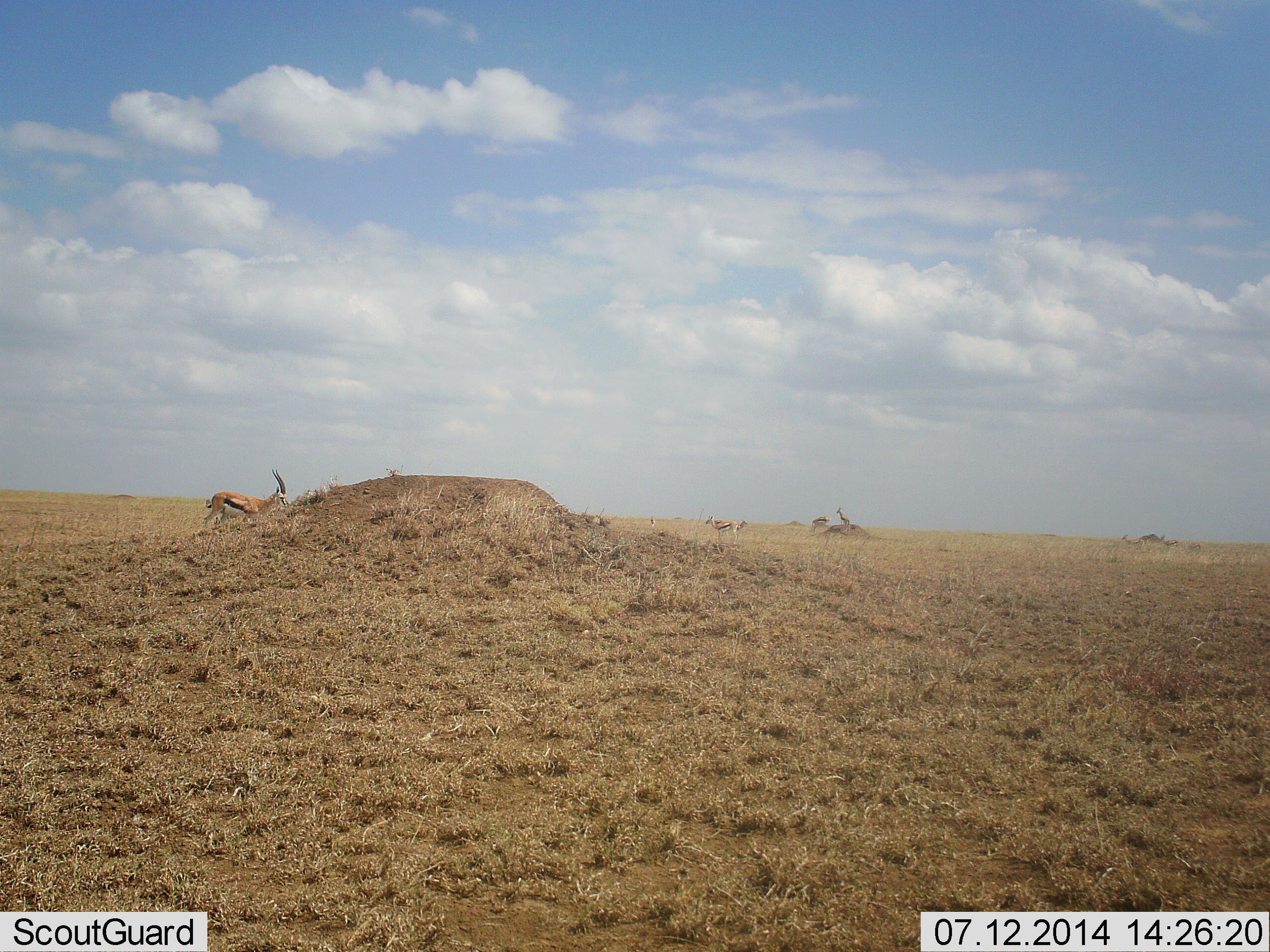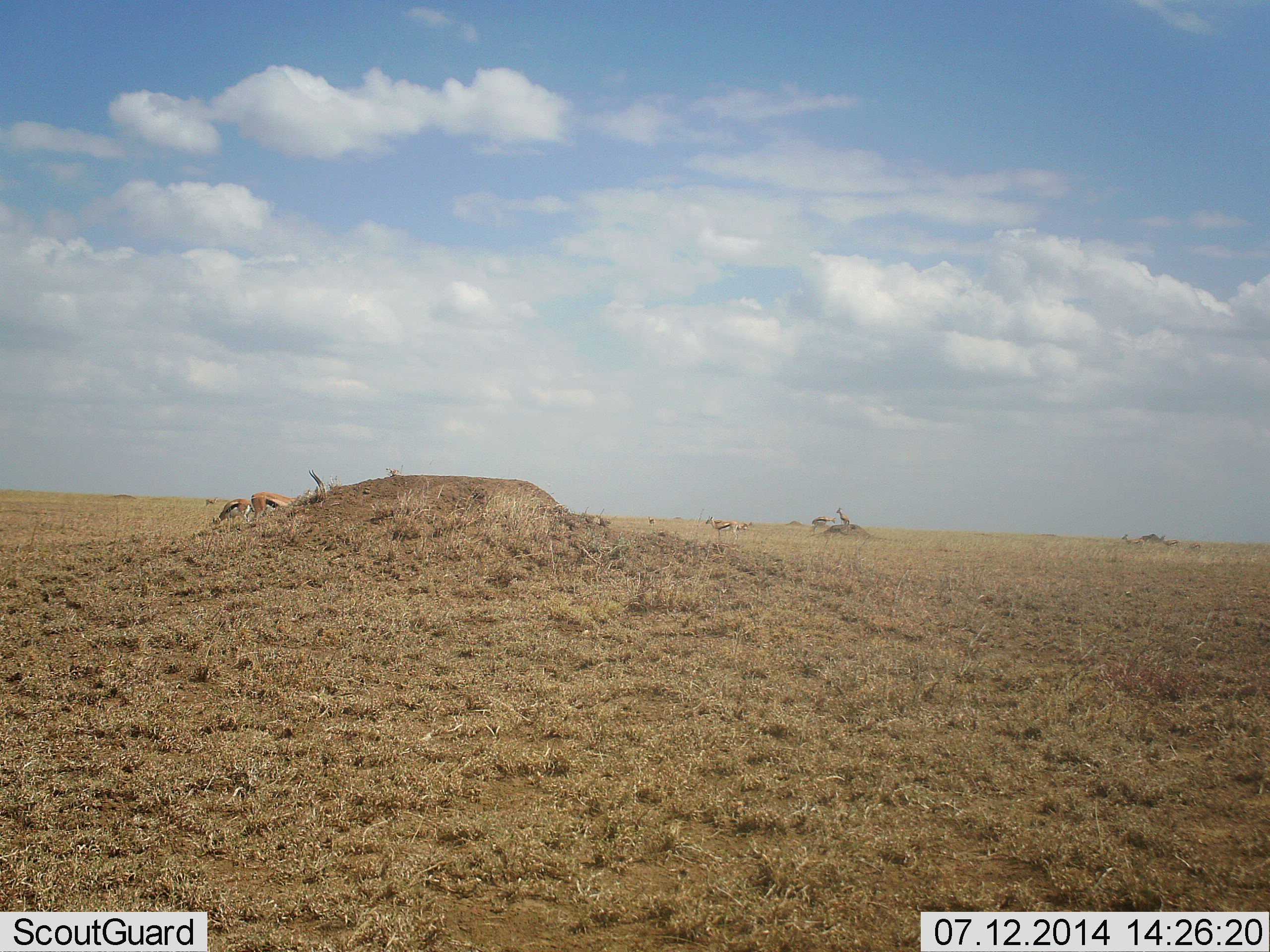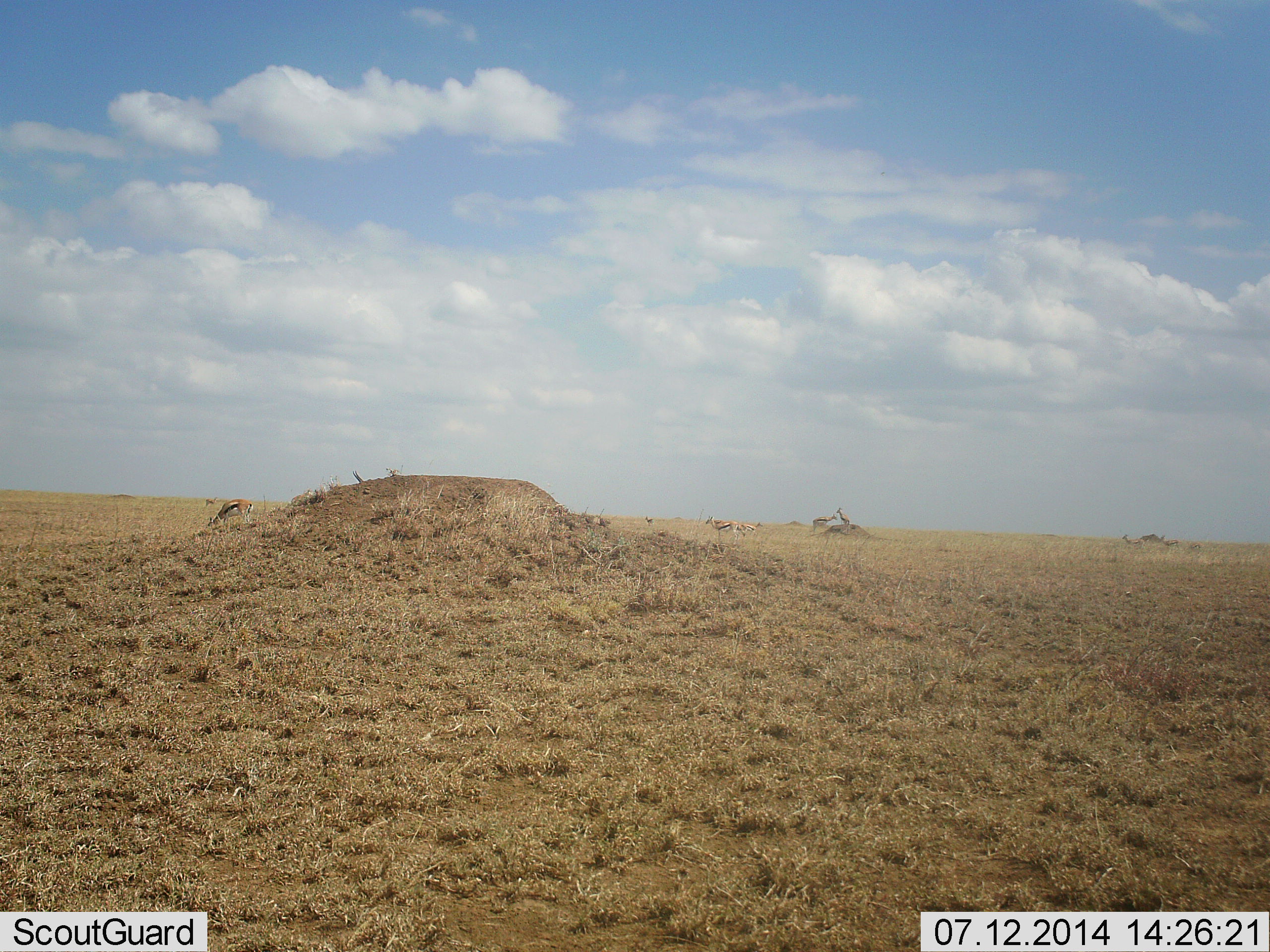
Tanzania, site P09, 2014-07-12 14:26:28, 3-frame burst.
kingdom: Animalia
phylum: Chordata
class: Mammalia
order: Artiodactyla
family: Bovidae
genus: Eudorcas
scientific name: Eudorcas thomsonii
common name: thomson's gazelle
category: gazellethomsons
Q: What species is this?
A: Gazellethomsons (thomson's gazelle) (Eudorcas thomsonii).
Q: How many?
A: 3.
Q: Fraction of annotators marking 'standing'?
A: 50%.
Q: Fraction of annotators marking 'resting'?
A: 0%.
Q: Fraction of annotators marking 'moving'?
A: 80%.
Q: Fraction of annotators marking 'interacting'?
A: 10%.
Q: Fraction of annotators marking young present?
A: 0%.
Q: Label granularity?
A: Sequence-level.